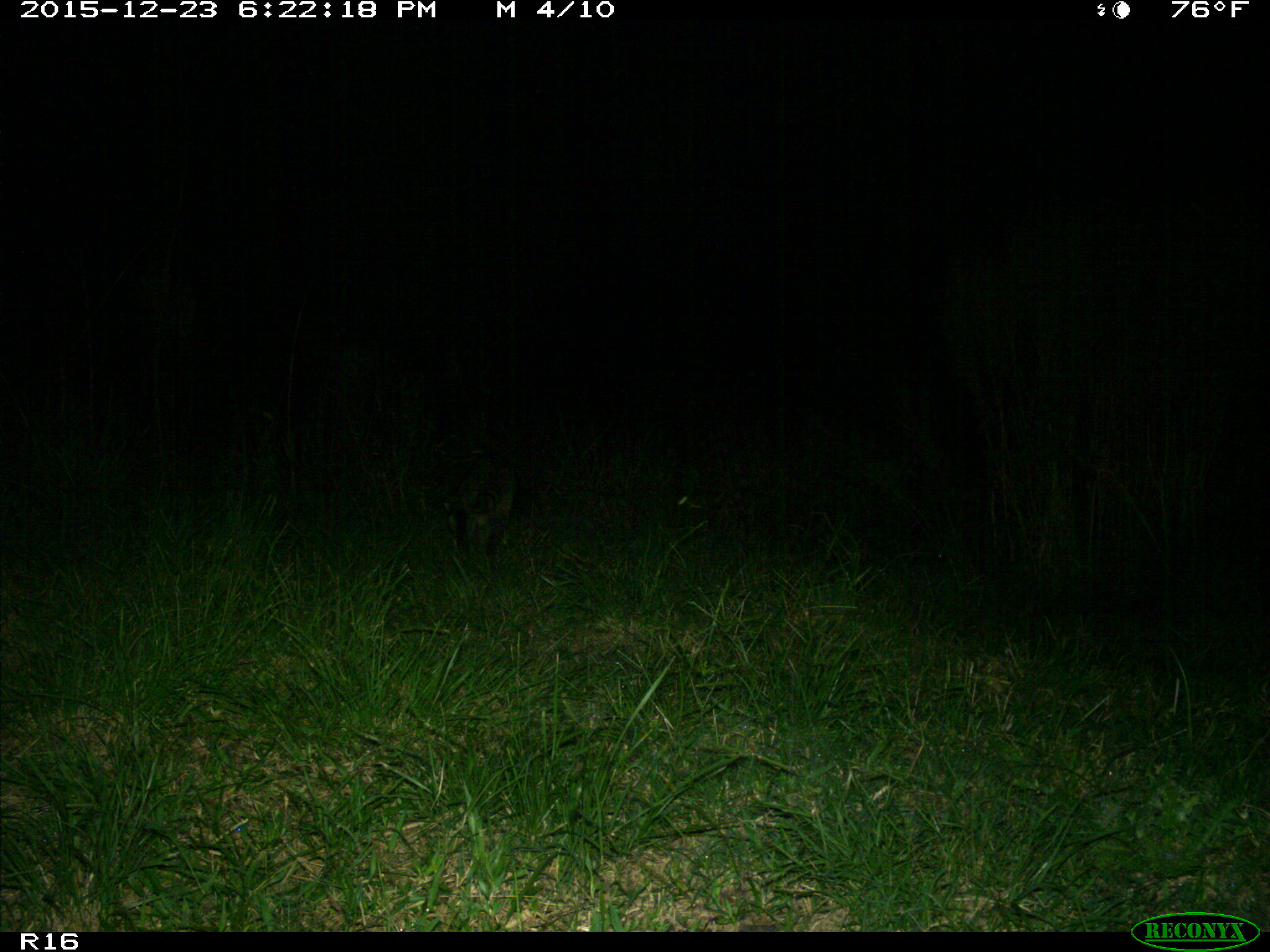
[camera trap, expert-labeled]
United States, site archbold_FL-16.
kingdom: Animalia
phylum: Chordata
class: Mammalia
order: Carnivora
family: Procyonidae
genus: Procyon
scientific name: Procyon lotor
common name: common raccoon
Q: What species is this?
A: Procyon lotor (common raccoon).